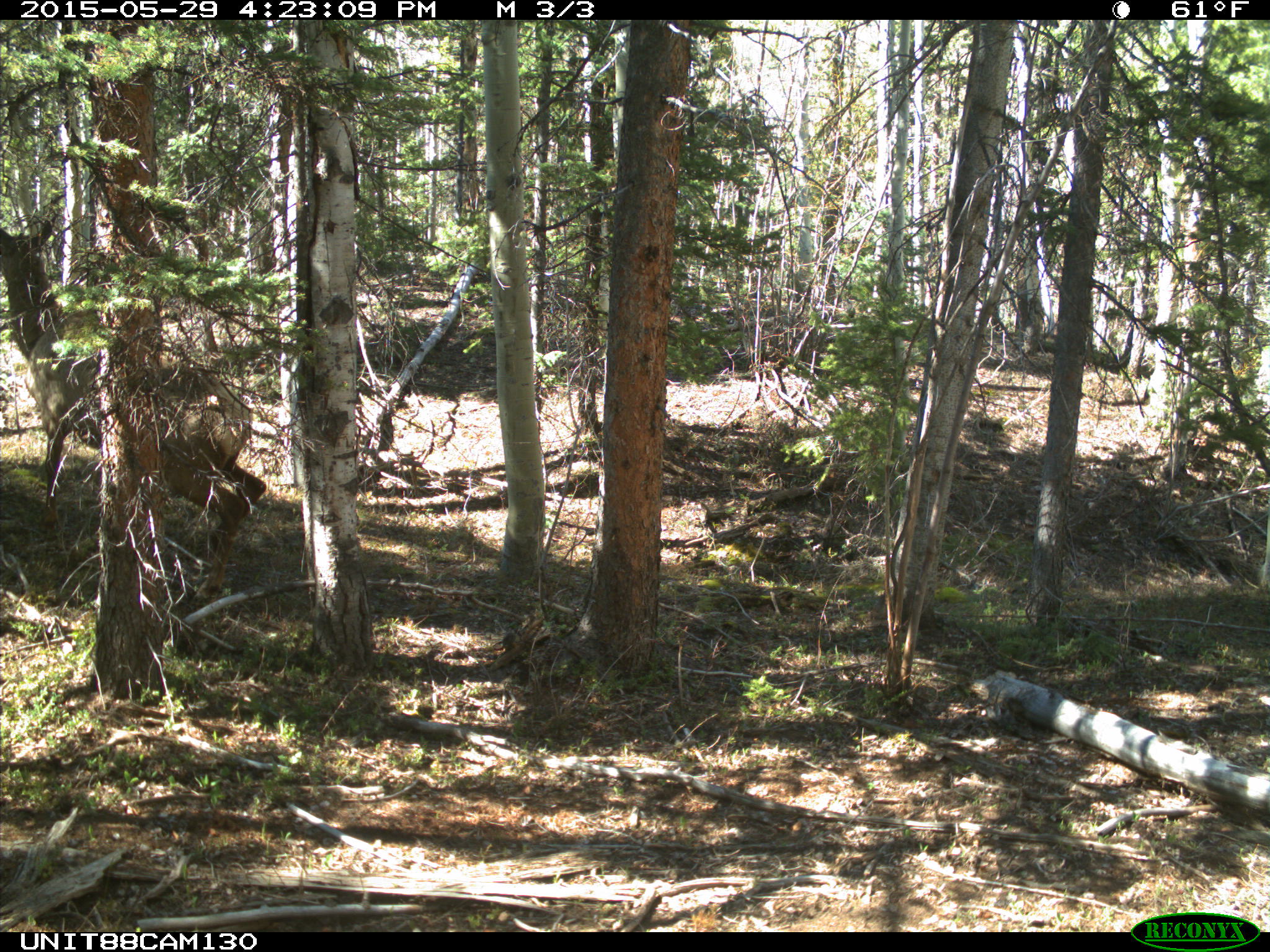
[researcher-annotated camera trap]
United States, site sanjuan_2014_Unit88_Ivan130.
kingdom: Animalia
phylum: Chordata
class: Mammalia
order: Artiodactyla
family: Cervidae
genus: Cervus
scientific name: Cervus elaphus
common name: red deer